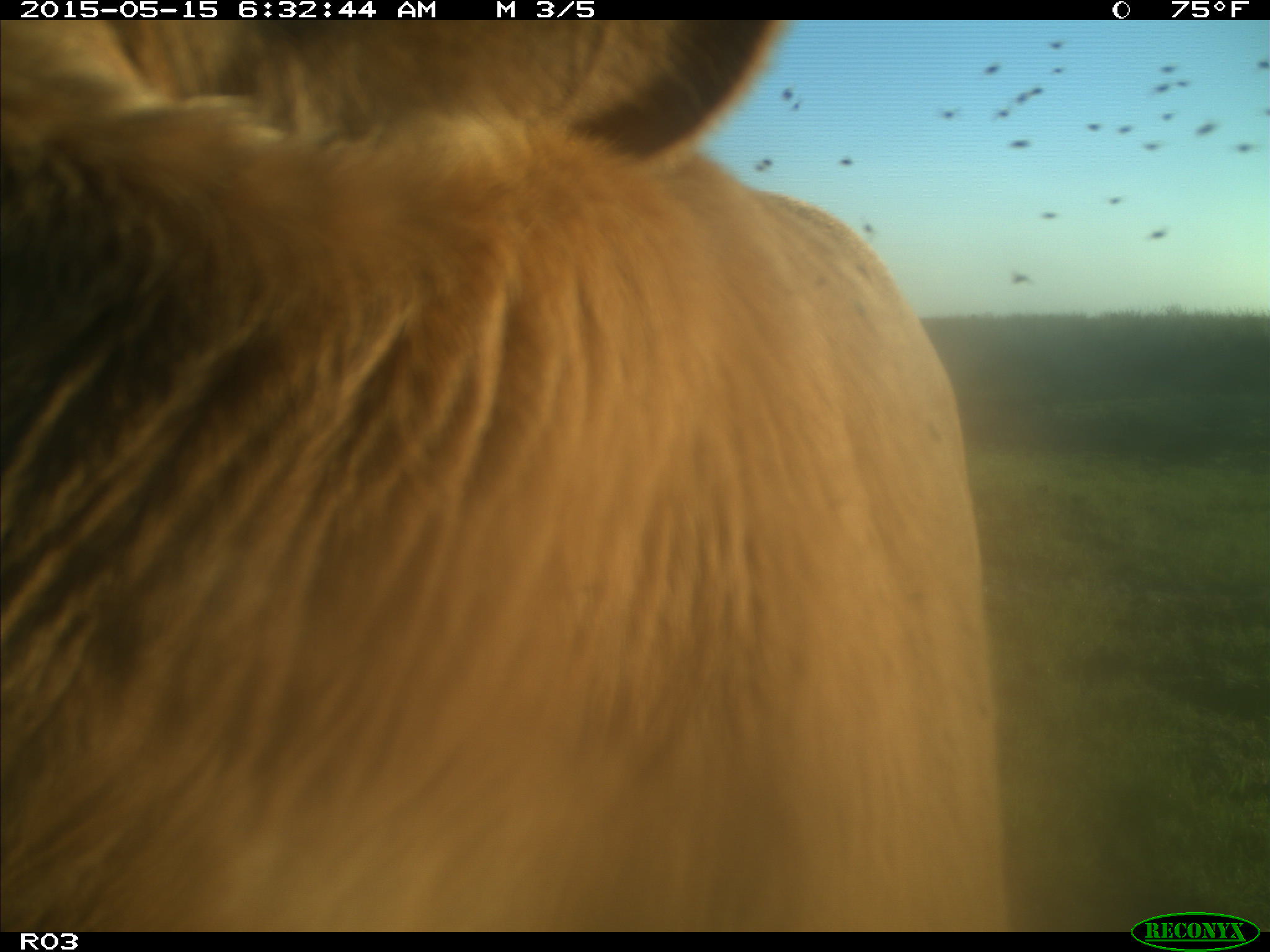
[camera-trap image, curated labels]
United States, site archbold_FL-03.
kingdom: Animalia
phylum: Chordata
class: Mammalia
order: Artiodactyla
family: Bovidae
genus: Bos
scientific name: Bos taurus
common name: domestic cow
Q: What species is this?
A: Bos taurus (domestic cow).